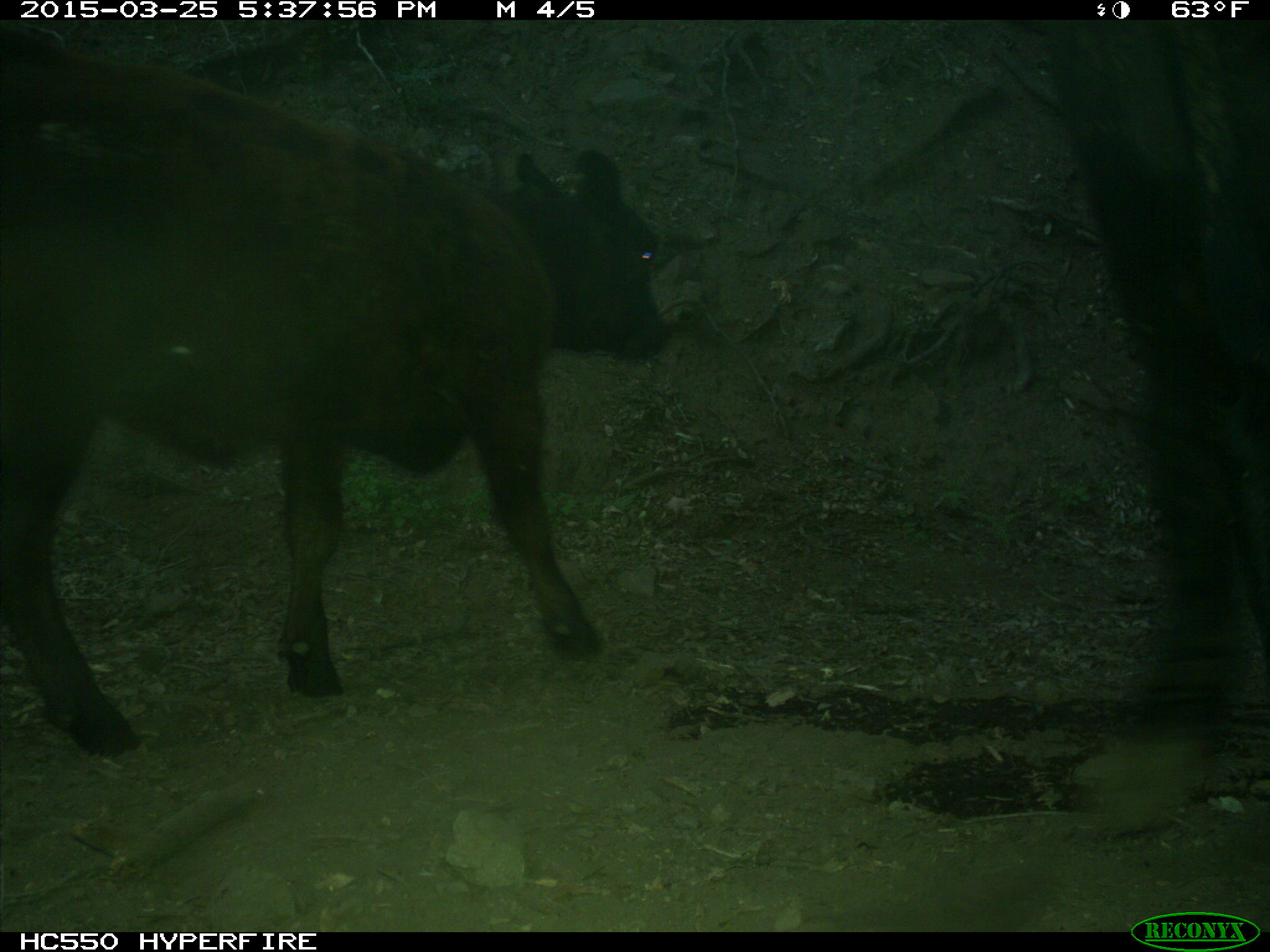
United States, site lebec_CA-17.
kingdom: Animalia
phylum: Chordata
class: Mammalia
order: Artiodactyla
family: Bovidae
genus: Bos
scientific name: Bos taurus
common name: domestic cow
Bos taurus (domestic cow).